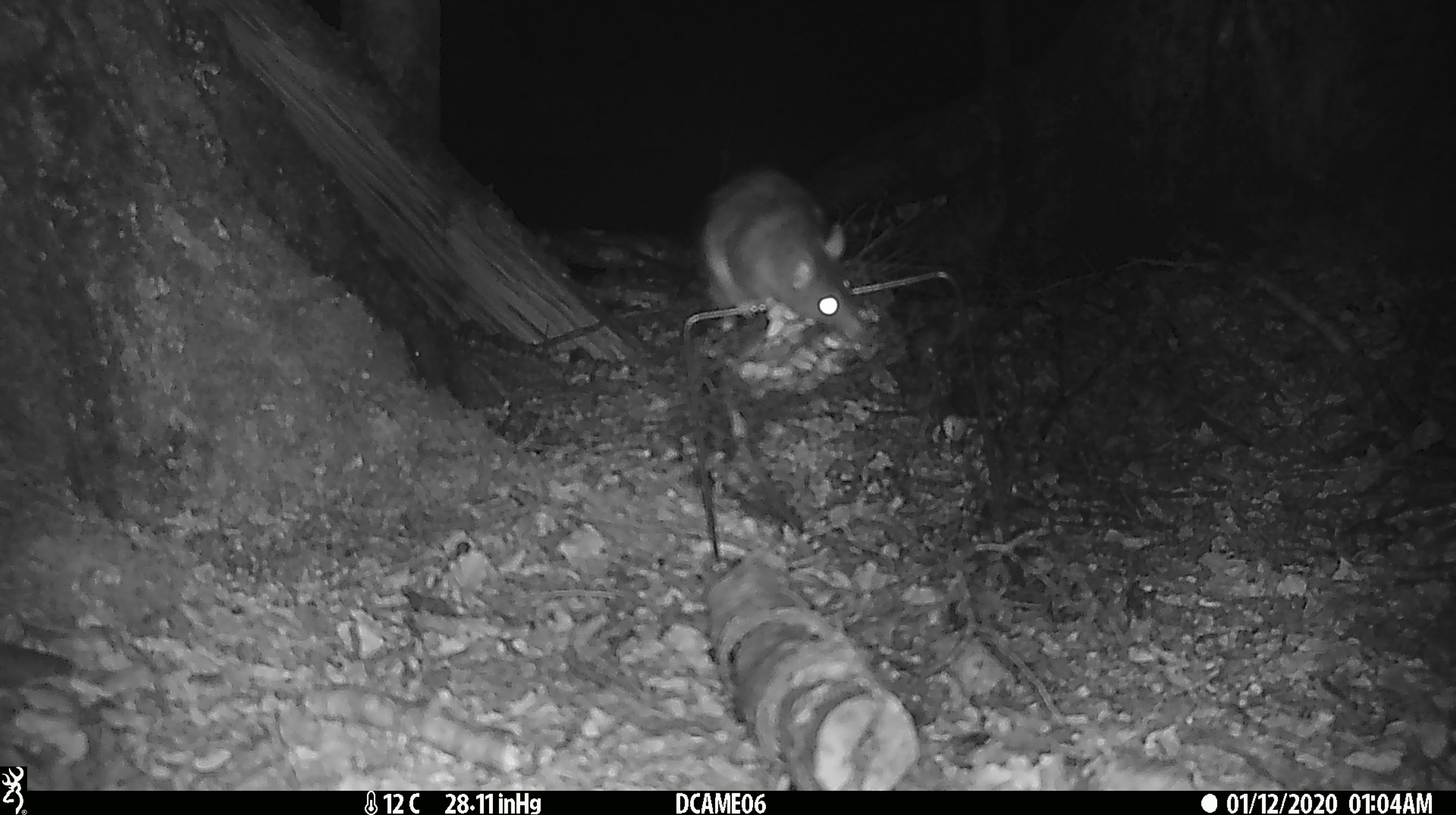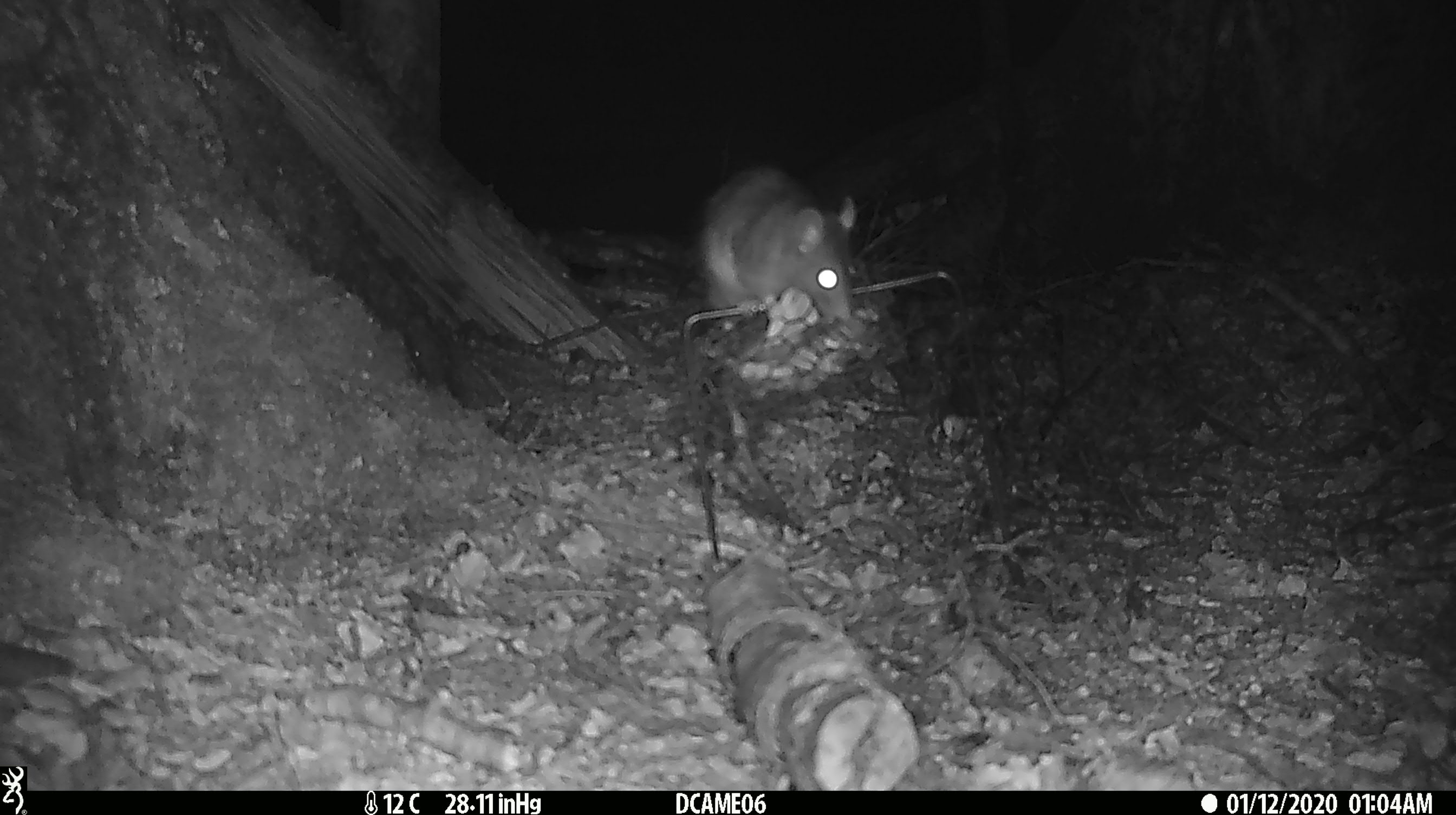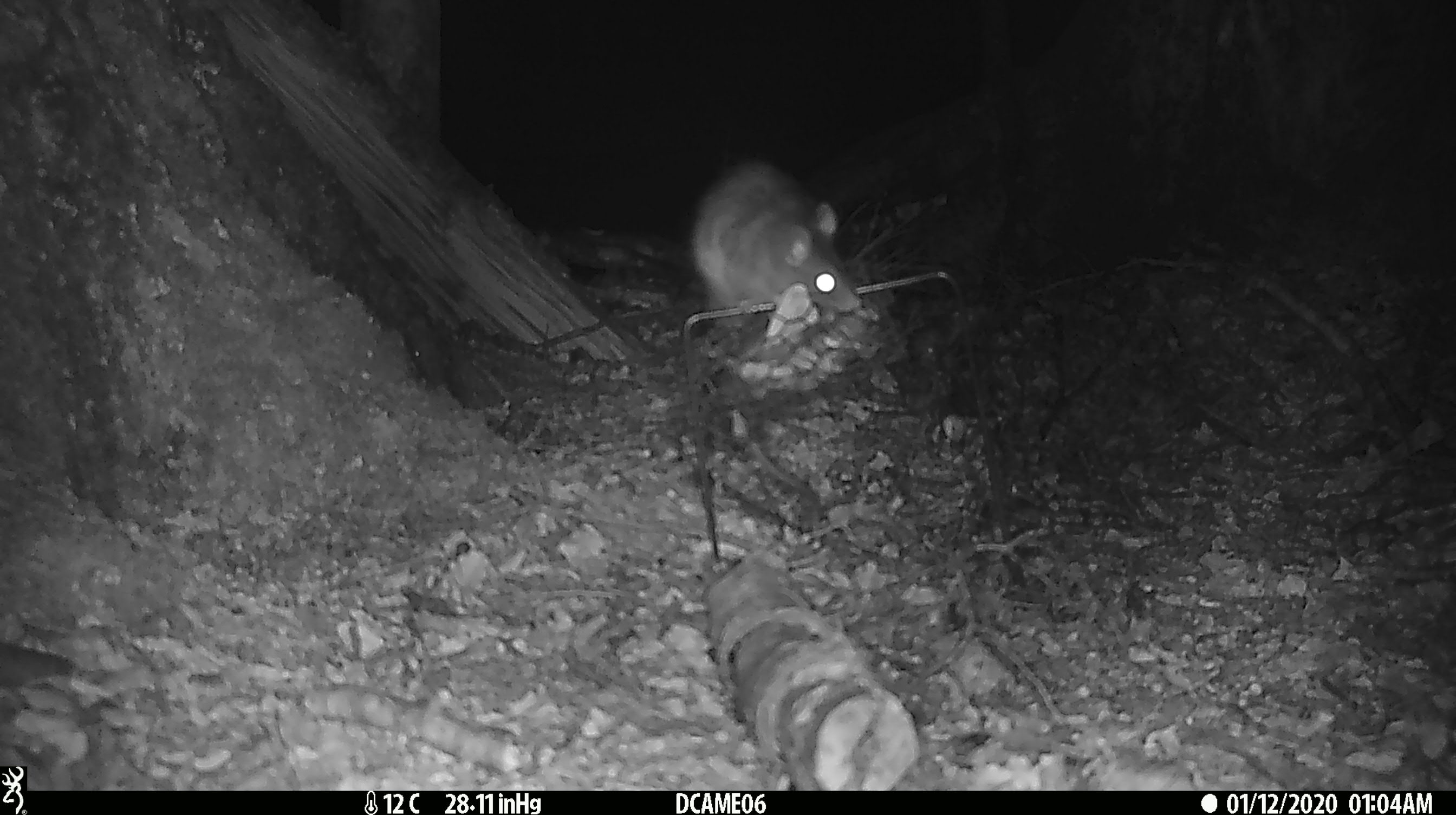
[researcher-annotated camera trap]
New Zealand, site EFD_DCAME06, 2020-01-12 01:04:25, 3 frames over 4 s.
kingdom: Animalia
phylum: Chordata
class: Mammalia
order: Rodentia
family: Muridae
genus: Rattus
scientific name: Rattus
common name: rat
Rat (Rattus).